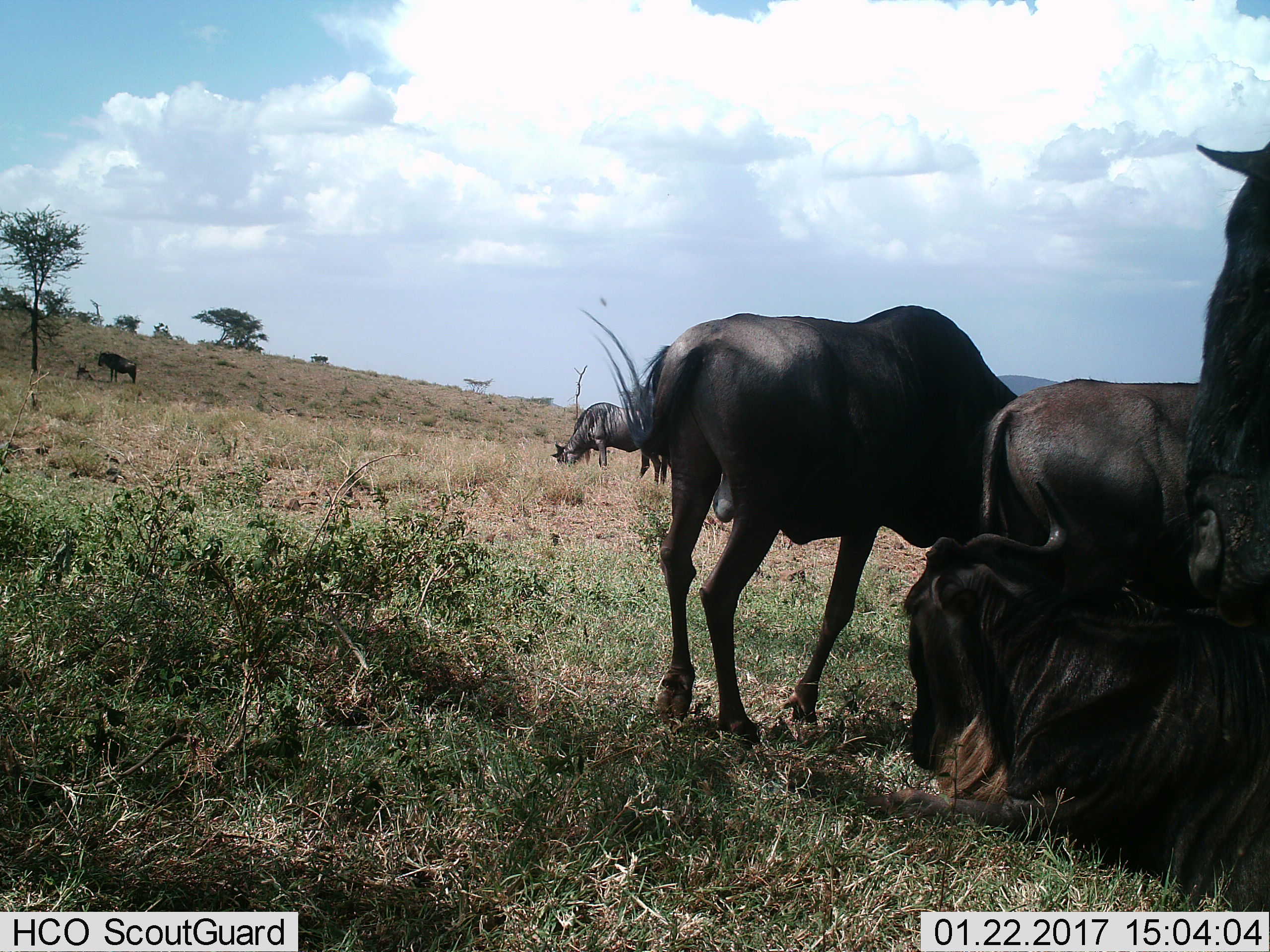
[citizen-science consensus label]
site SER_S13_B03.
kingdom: Animalia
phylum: Chordata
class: Mammalia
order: Artiodactyla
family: Bovidae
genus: Connochaetes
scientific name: Connochaetes taurinus taurinus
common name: blue wildebeest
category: wildebeestblue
Wildebeestblue (blue wildebeest) (Connochaetes taurinus taurinus), count 7. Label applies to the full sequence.